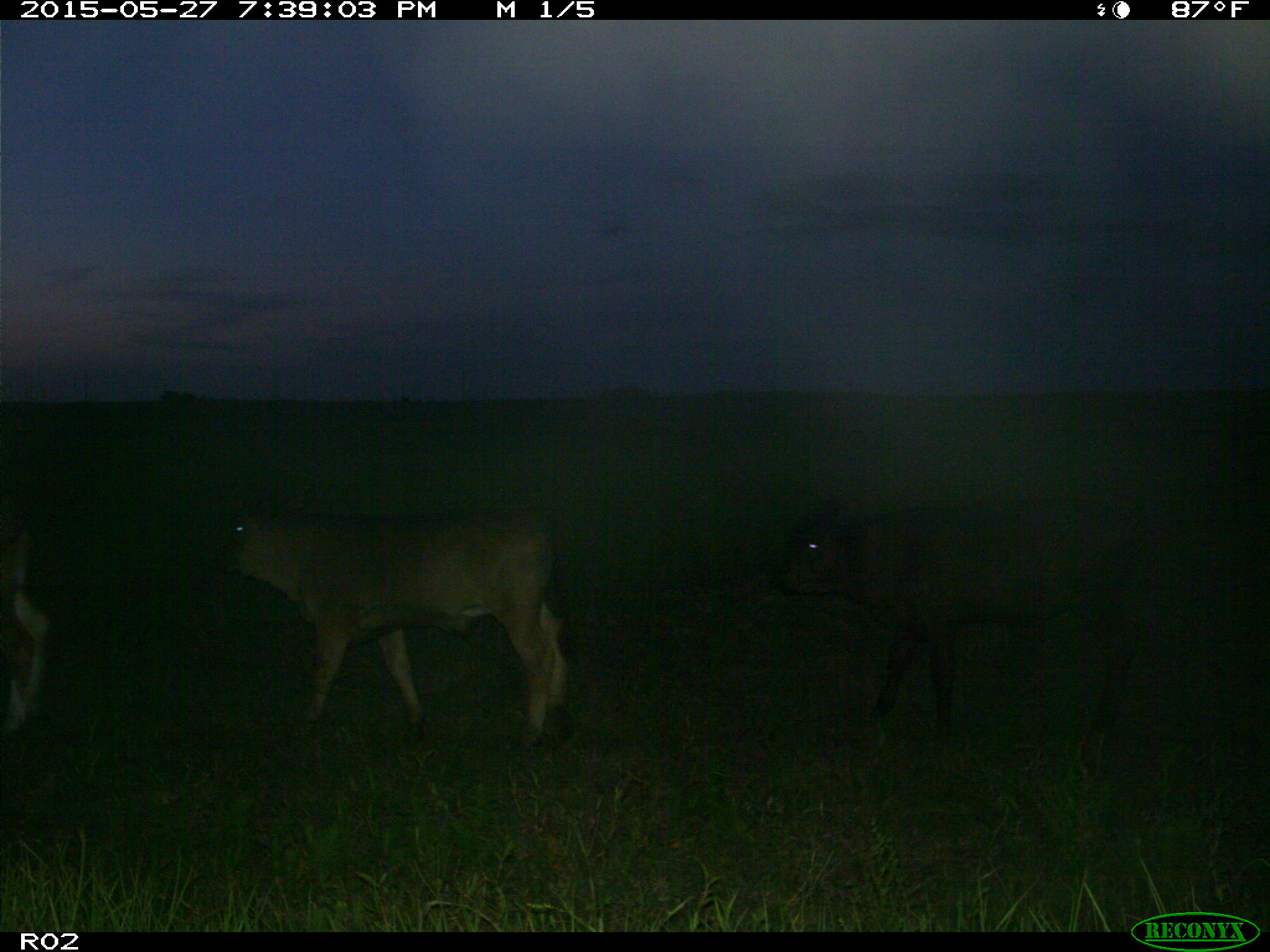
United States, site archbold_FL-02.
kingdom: Animalia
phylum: Chordata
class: Mammalia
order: Artiodactyla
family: Bovidae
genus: Bos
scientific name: Bos taurus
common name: domestic cow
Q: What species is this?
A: Bos taurus (domestic cow).